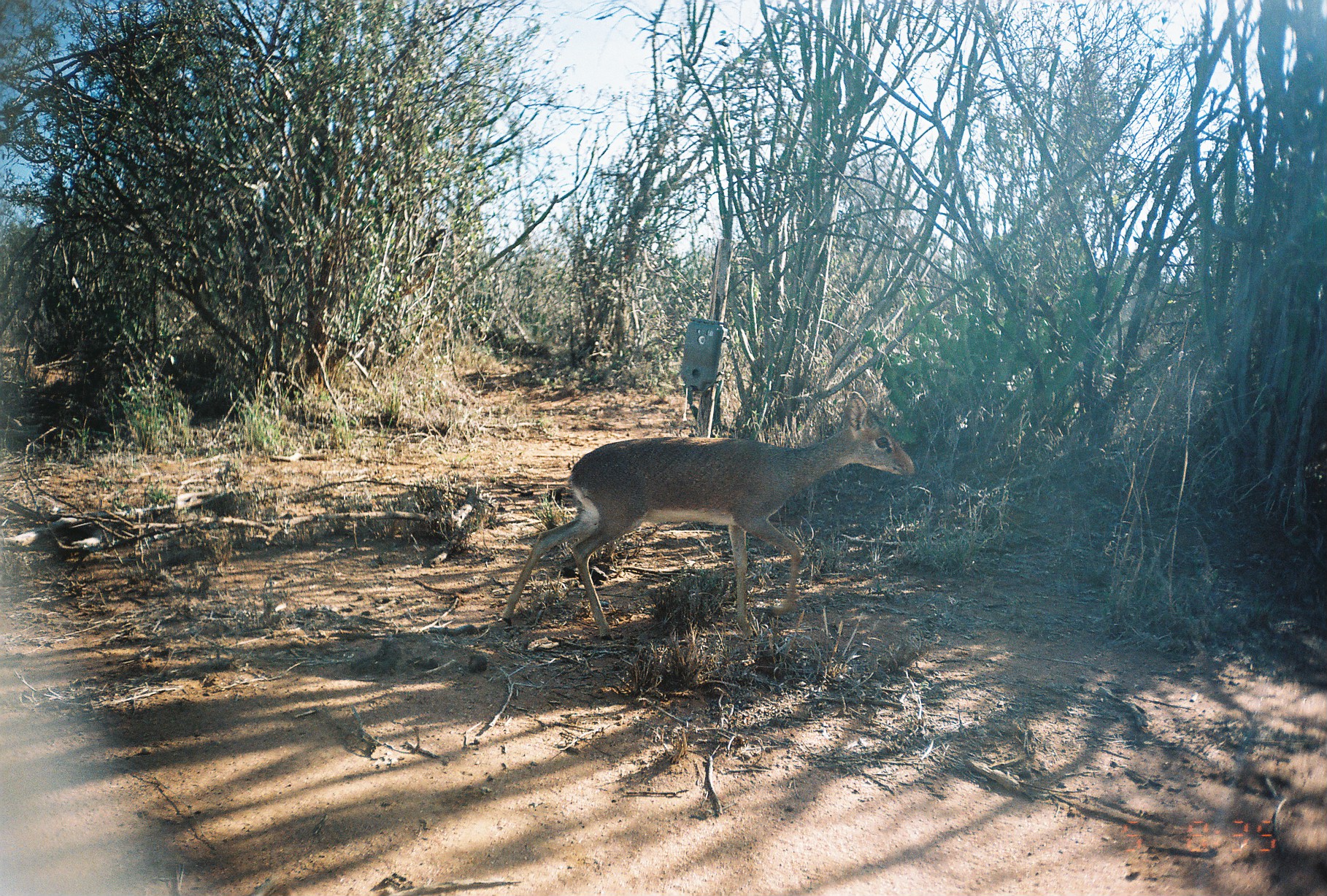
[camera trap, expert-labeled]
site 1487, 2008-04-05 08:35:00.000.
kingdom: Animalia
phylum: Chordata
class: Mammalia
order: Artiodactyla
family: Bovidae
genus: Madoqua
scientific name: Madoqua guentheri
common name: günther's dik-dik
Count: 1.